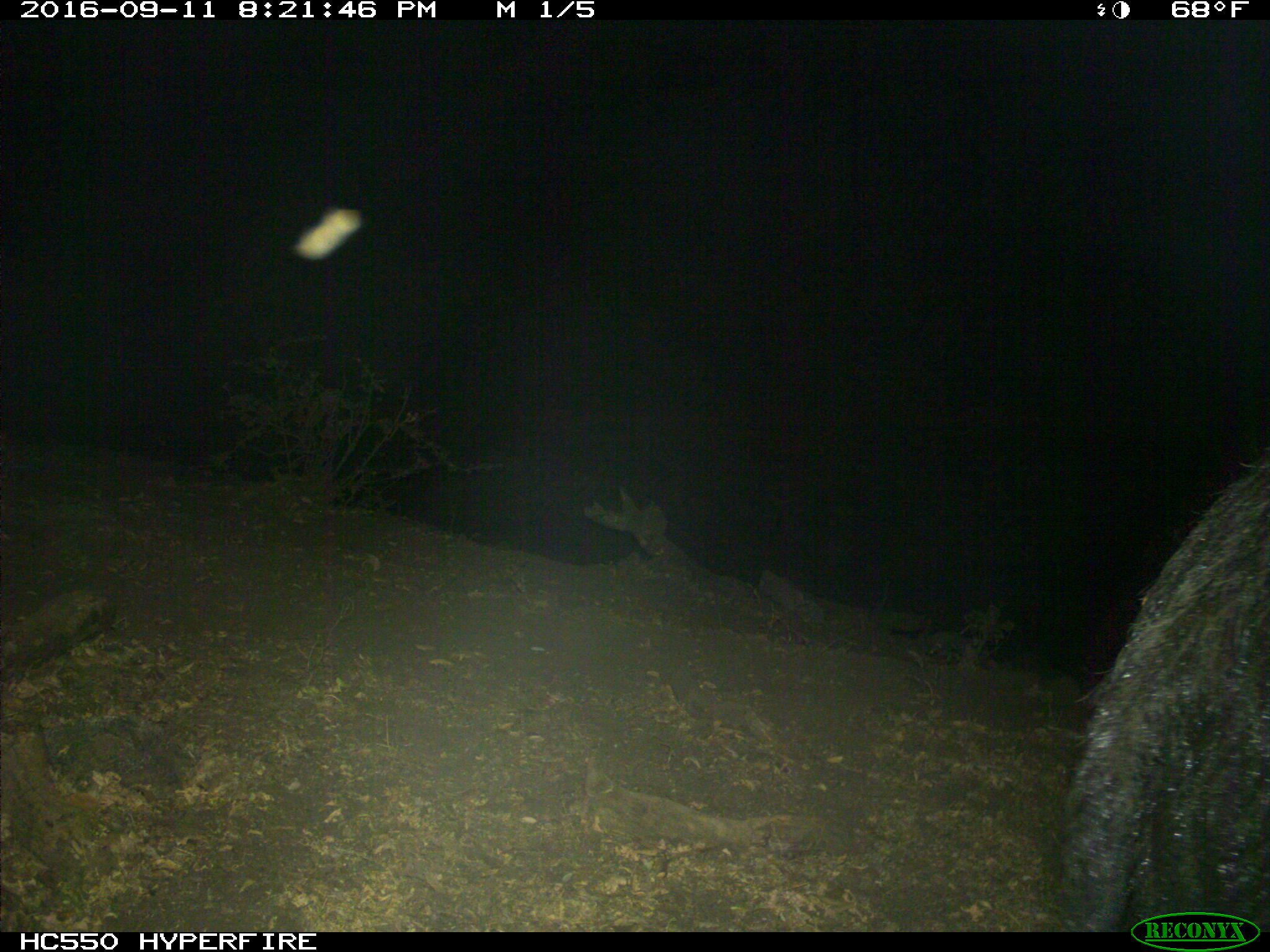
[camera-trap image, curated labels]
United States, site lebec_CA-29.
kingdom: Animalia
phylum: Chordata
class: Mammalia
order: Artiodactyla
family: Suidae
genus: Sus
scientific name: Sus scrofa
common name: wild boar